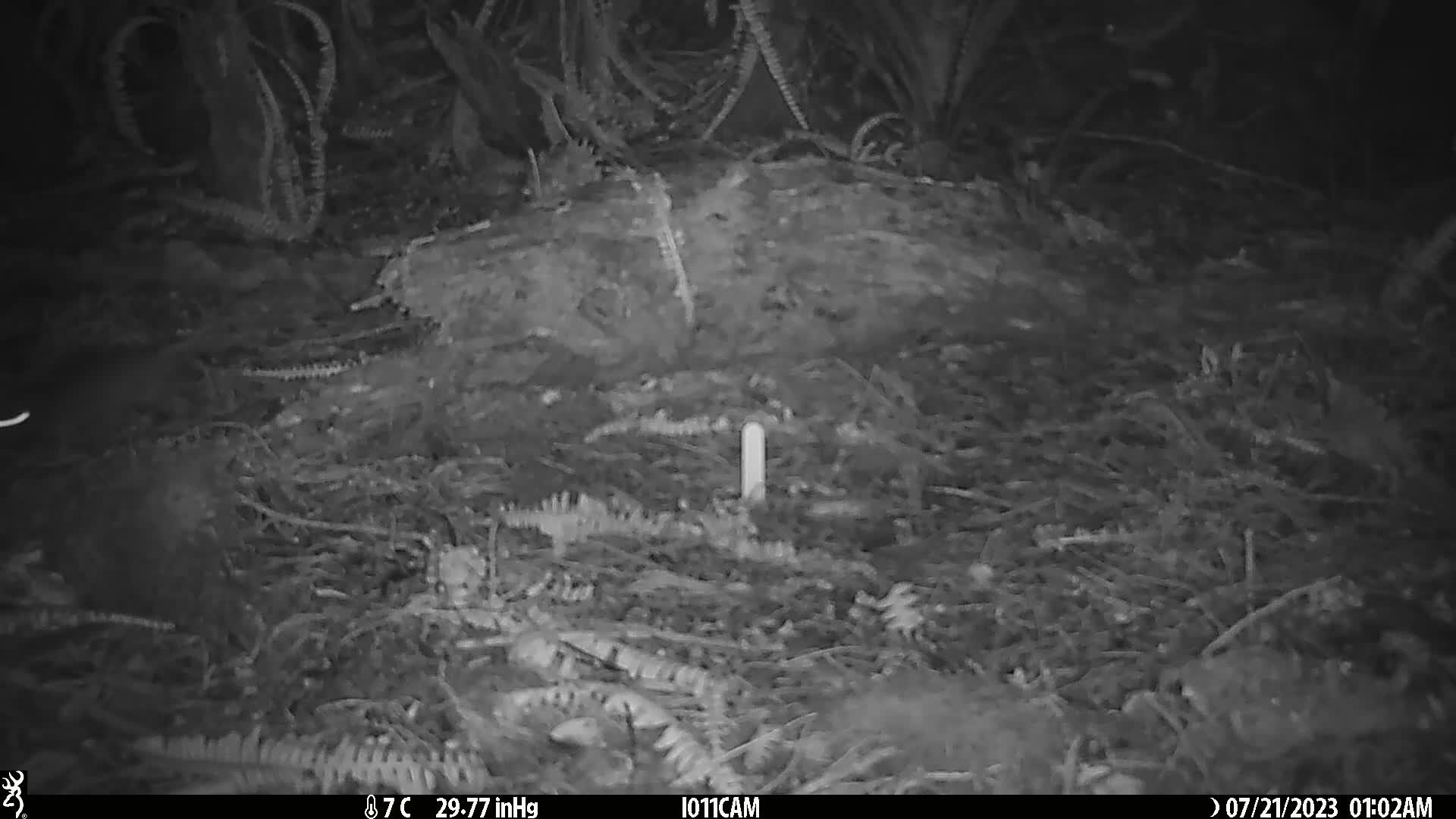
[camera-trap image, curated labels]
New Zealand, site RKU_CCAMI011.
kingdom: Animalia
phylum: Chordata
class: Mammalia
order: Rodentia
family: Muridae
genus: Rattus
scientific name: Rattus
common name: rat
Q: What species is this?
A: Rat (Rattus).